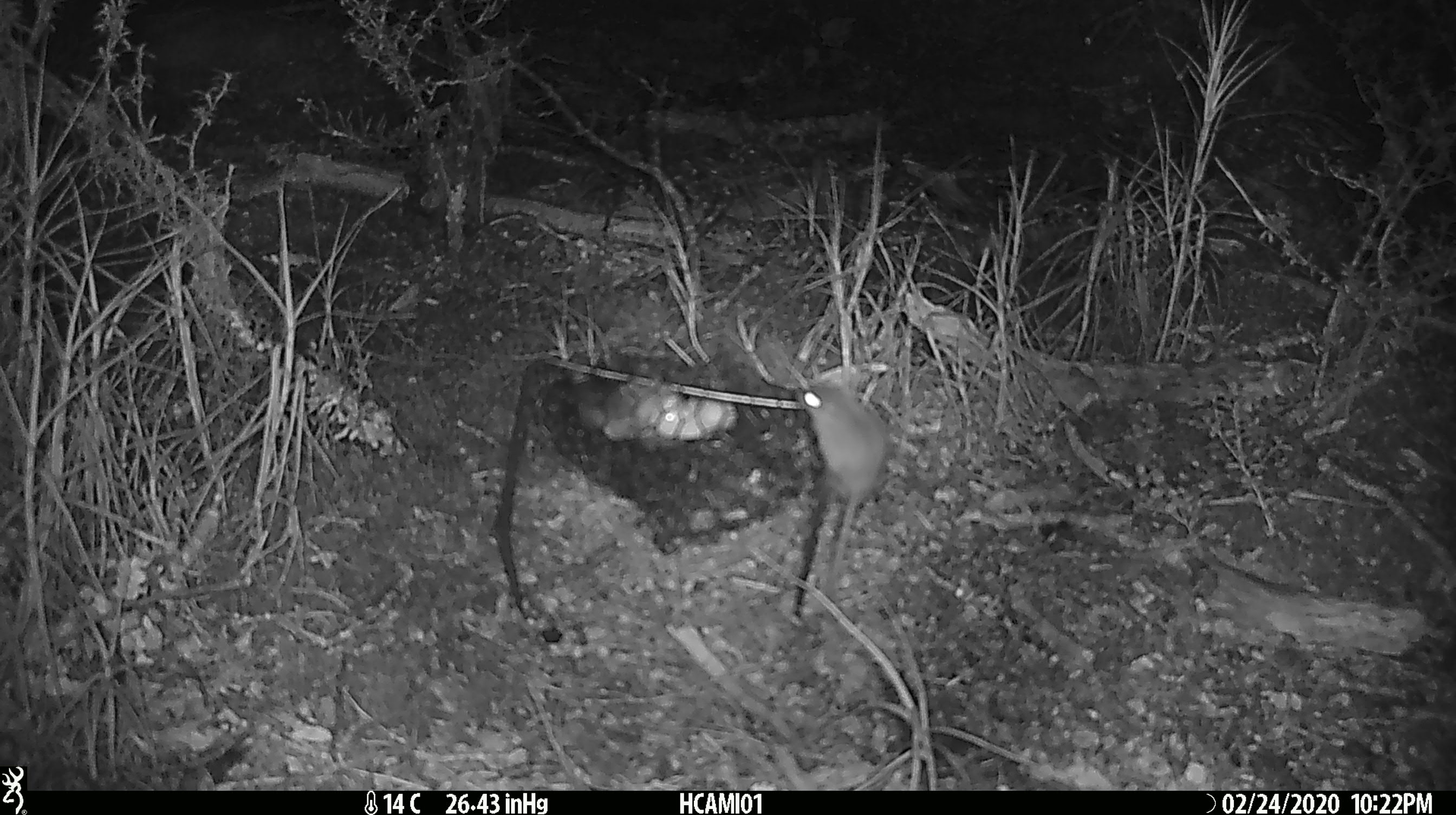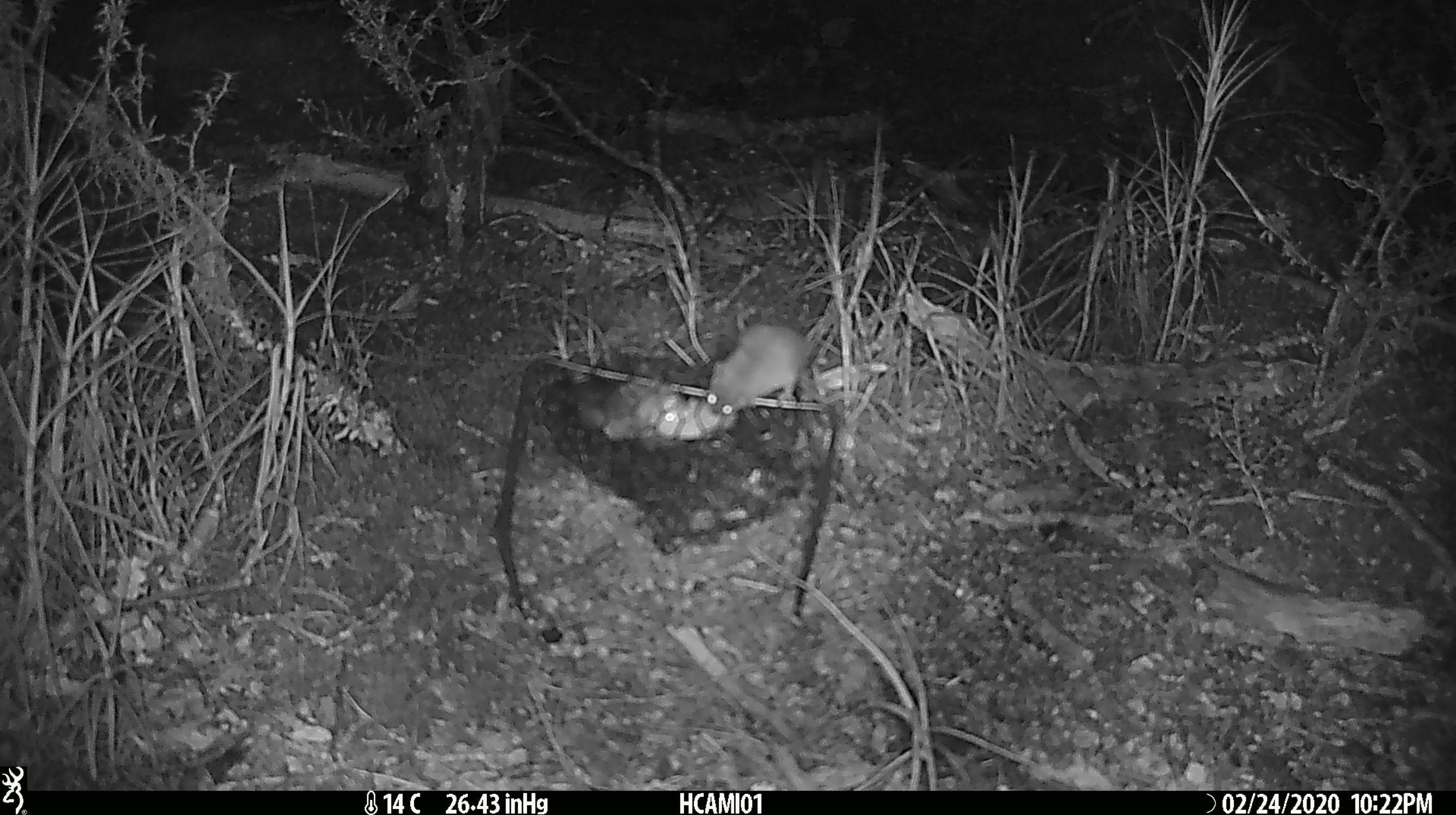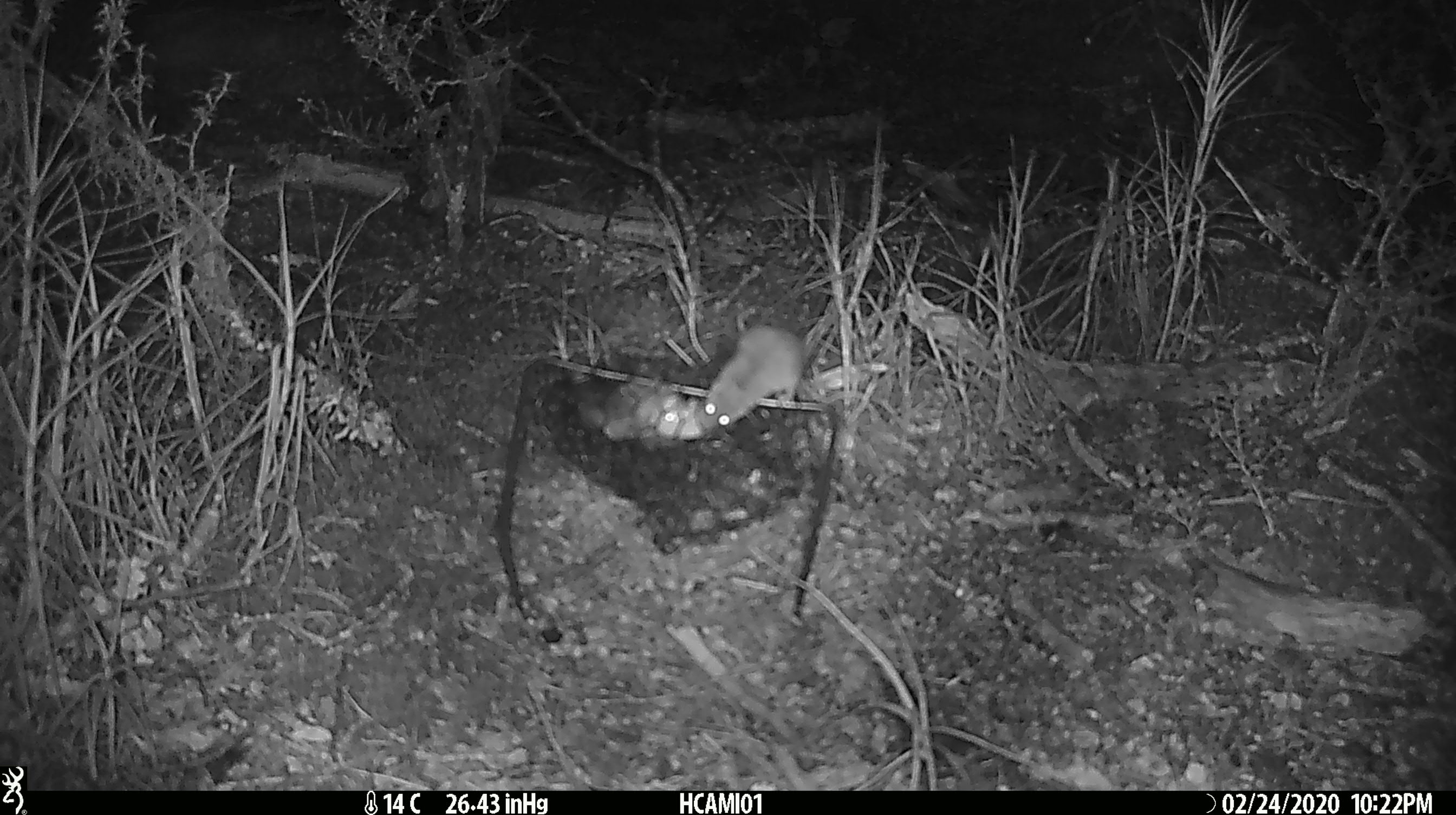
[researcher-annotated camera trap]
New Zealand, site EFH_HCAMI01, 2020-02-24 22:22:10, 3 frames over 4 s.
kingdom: Animalia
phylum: Chordata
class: Mammalia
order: Rodentia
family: Muridae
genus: Mus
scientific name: Mus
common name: mouse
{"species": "mouse (Mus)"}